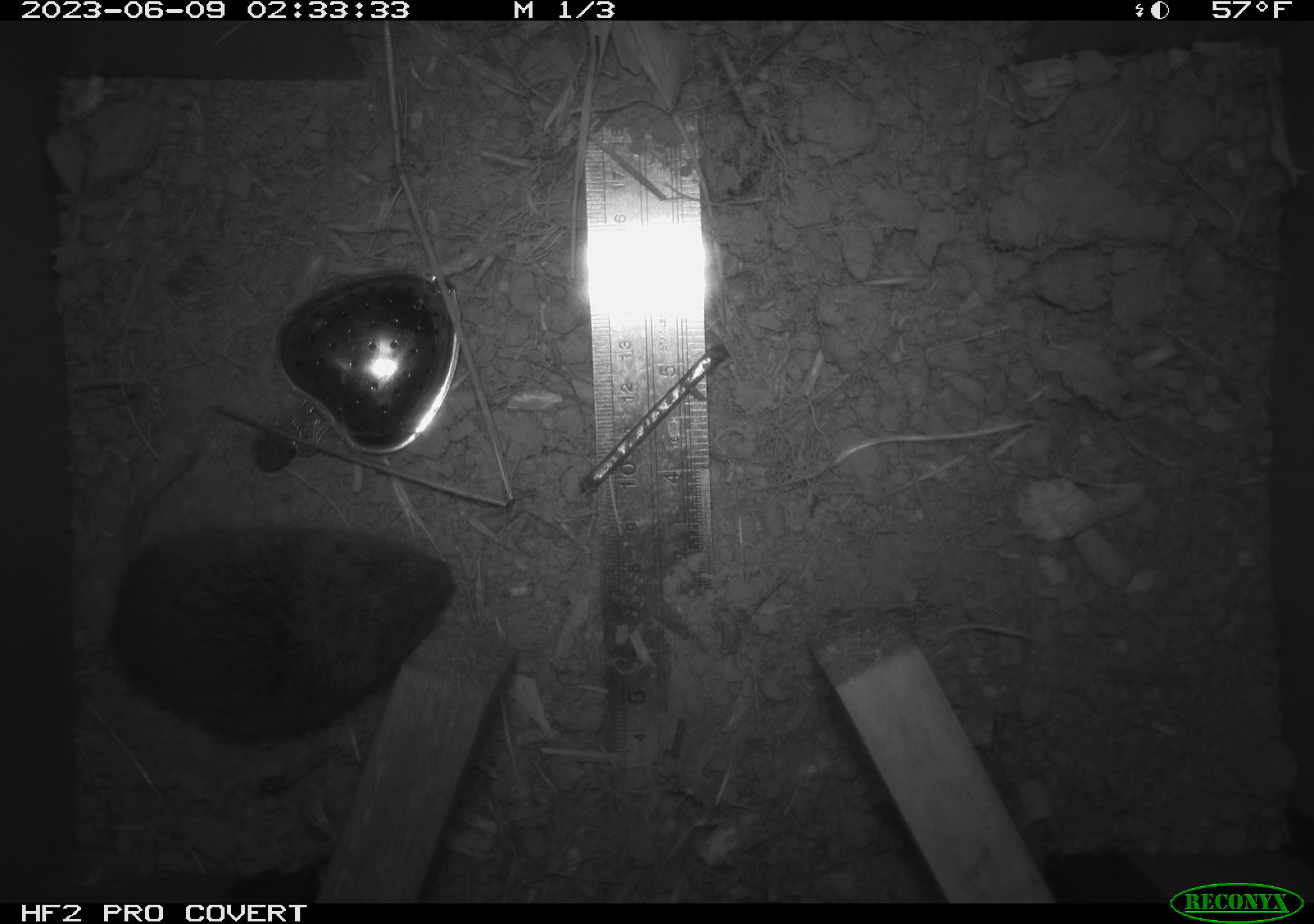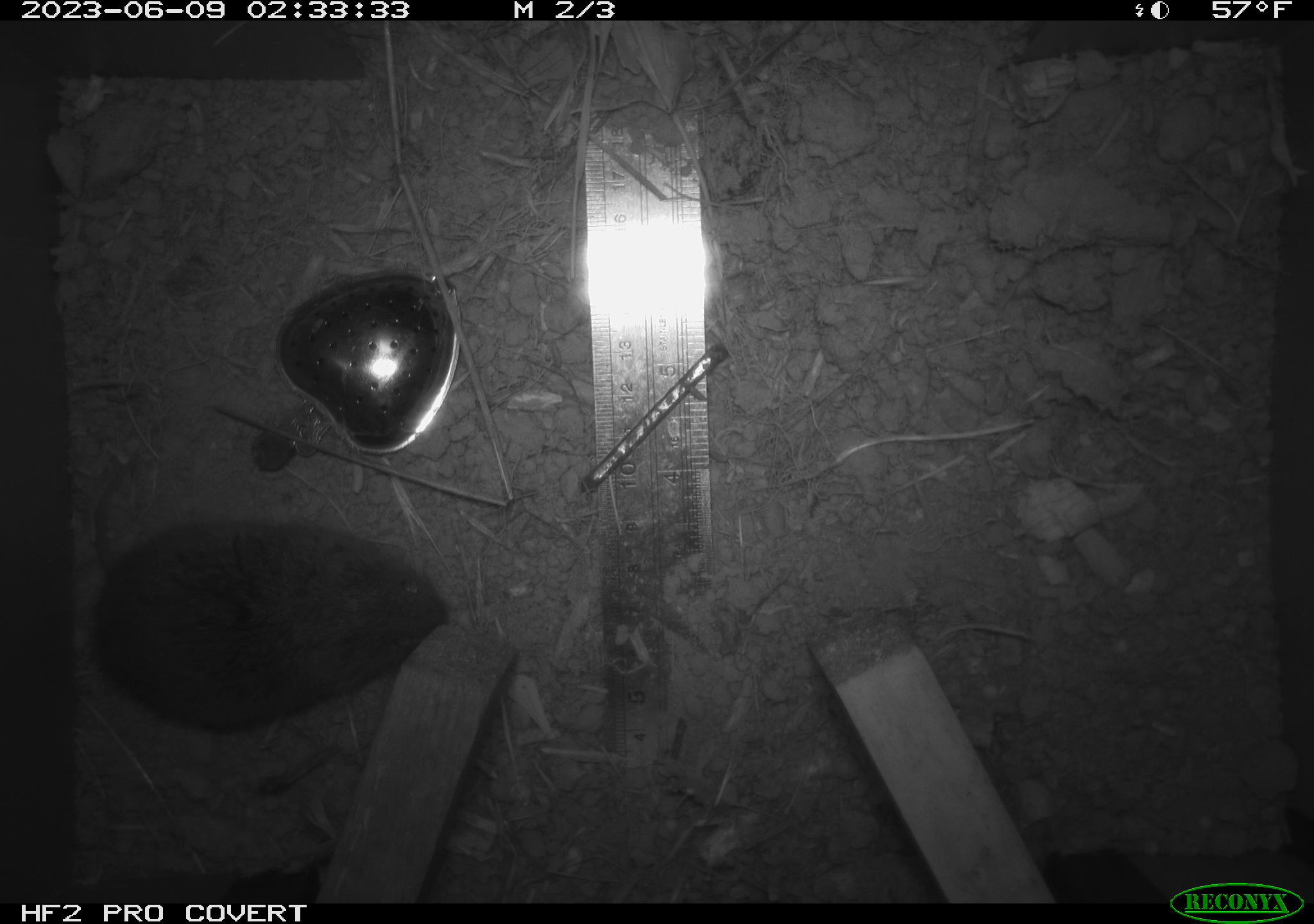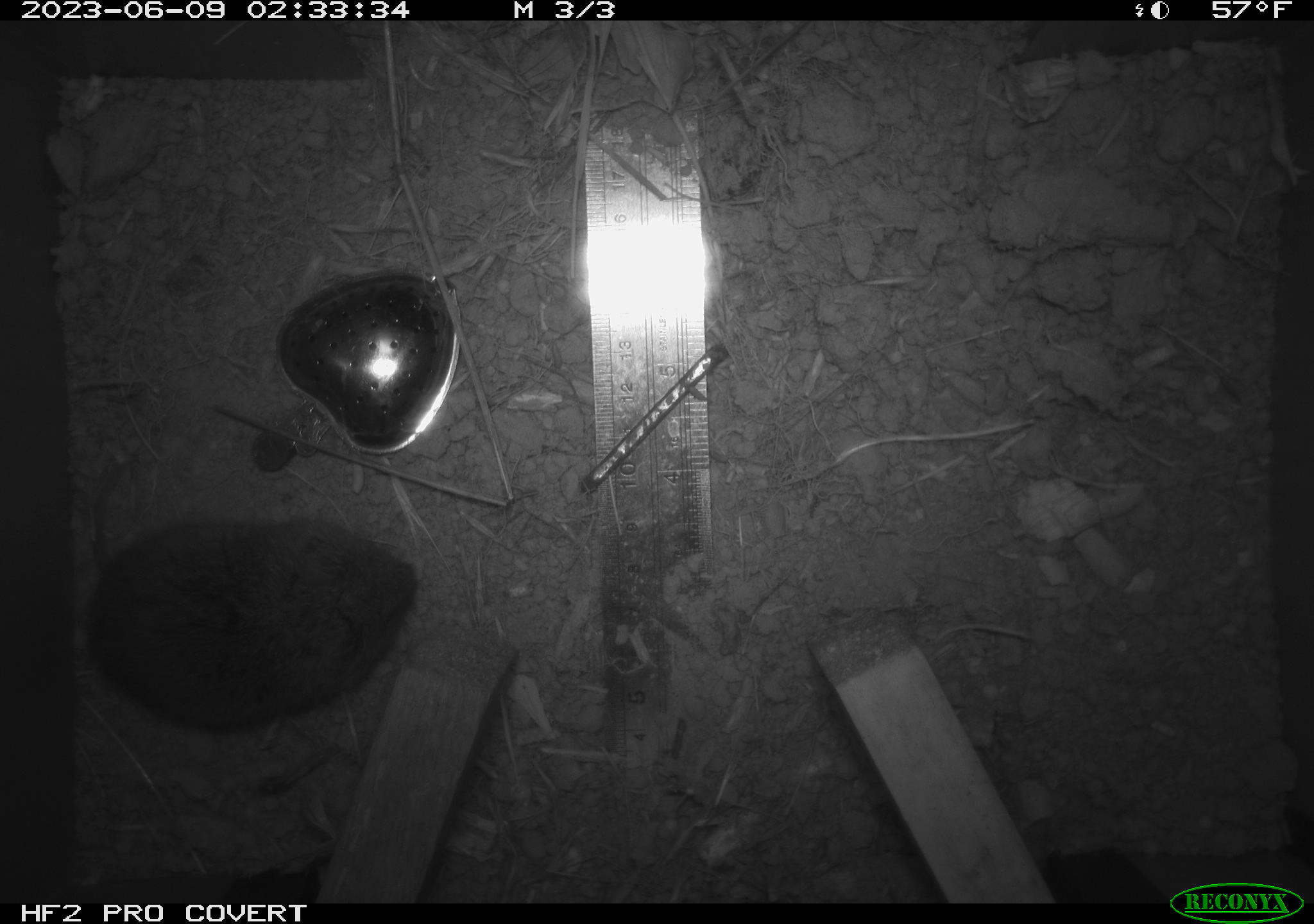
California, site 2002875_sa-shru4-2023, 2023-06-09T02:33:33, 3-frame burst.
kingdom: Animalia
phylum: Chordata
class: Mammalia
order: Rodentia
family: Cricetidae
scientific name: Arvicolinae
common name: voles, lemmings, and muskrats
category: arvicolinae subfamily